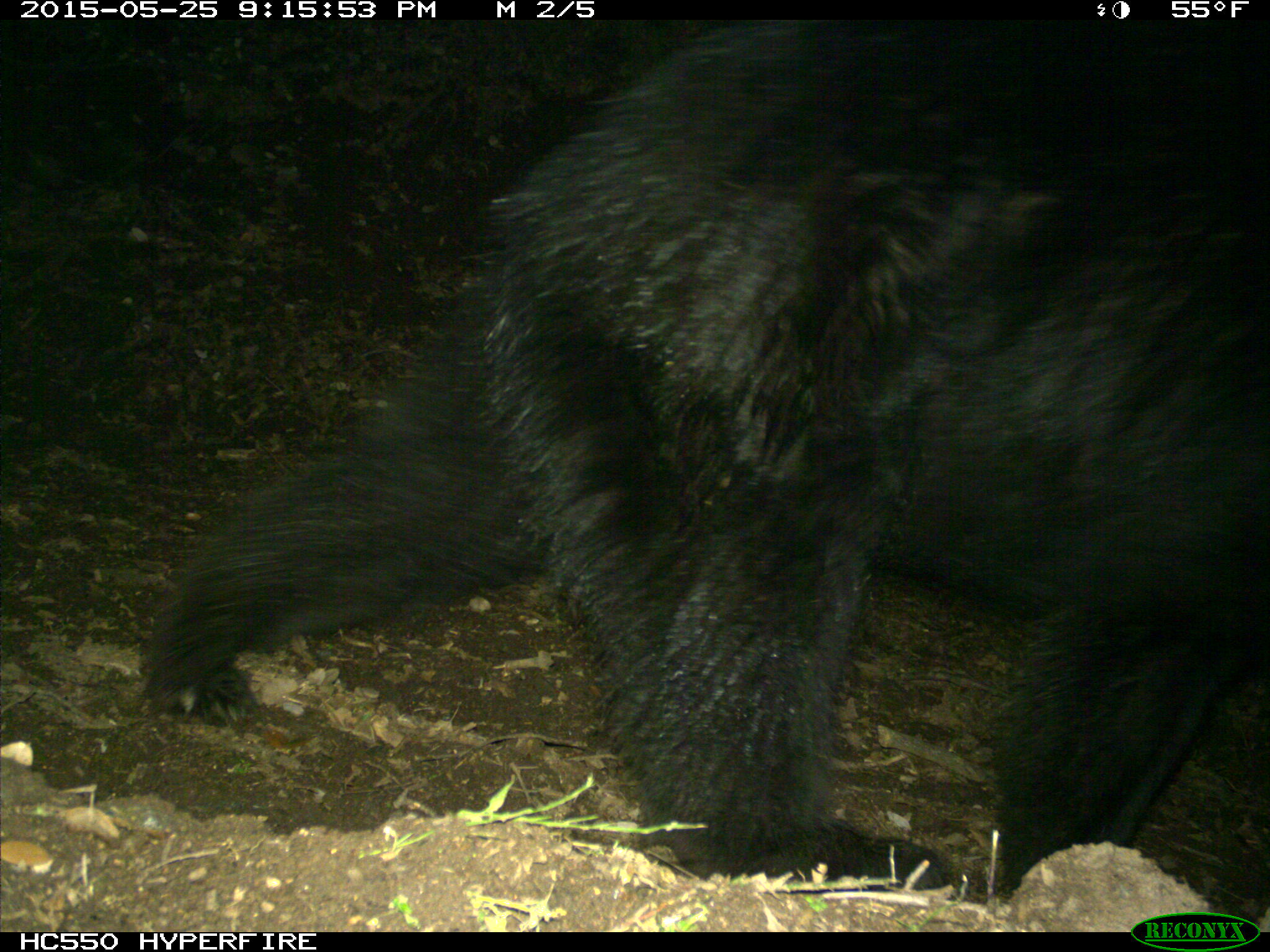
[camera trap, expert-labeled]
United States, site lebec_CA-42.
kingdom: Animalia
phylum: Chordata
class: Mammalia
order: Carnivora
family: Ursidae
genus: Ursus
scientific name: Ursus americanus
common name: american black bear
Ursus americanus (american black bear).